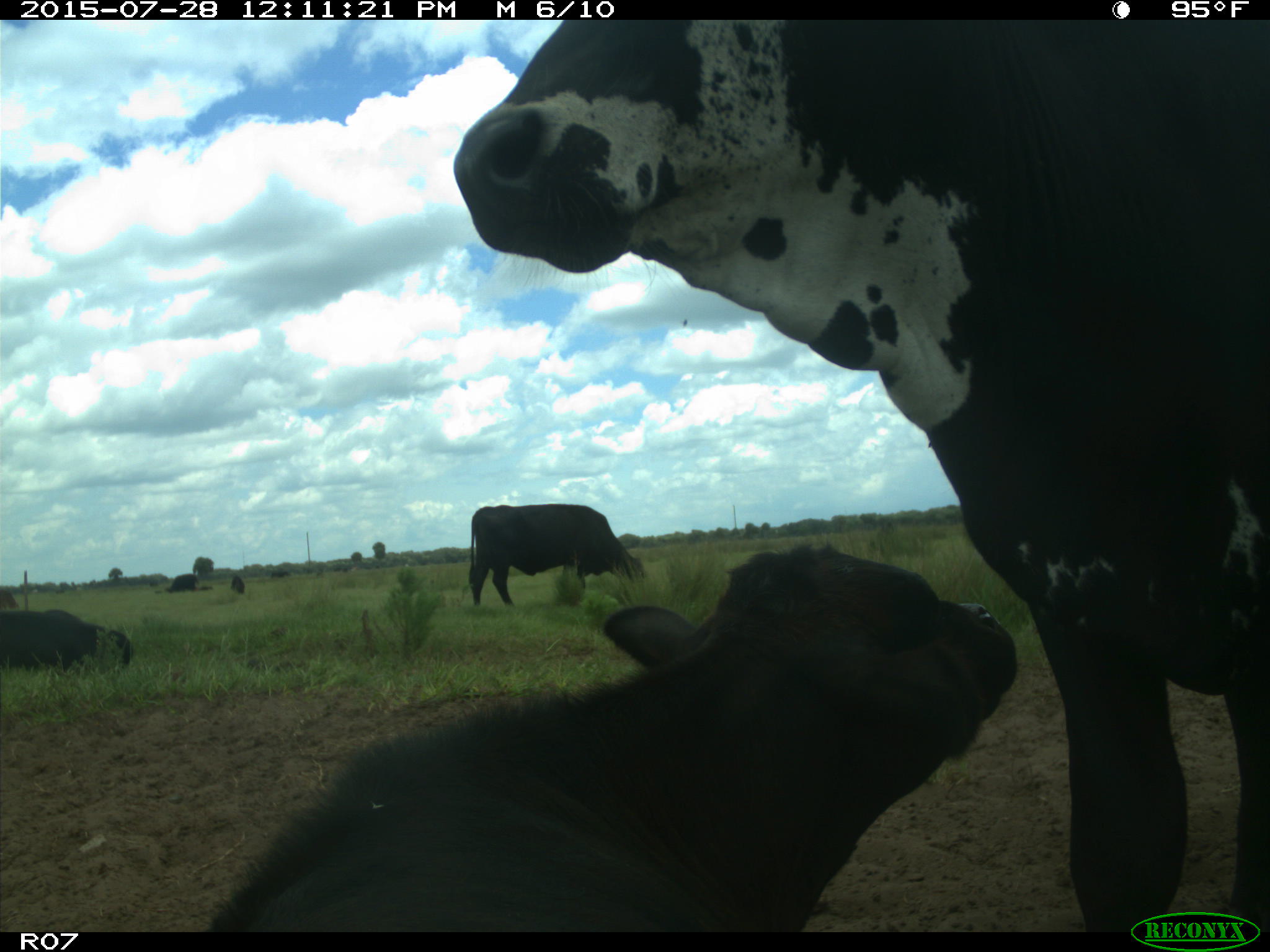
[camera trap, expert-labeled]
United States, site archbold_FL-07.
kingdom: Animalia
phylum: Chordata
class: Mammalia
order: Artiodactyla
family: Bovidae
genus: Bos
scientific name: Bos taurus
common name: domestic cow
Bos taurus (domestic cow).